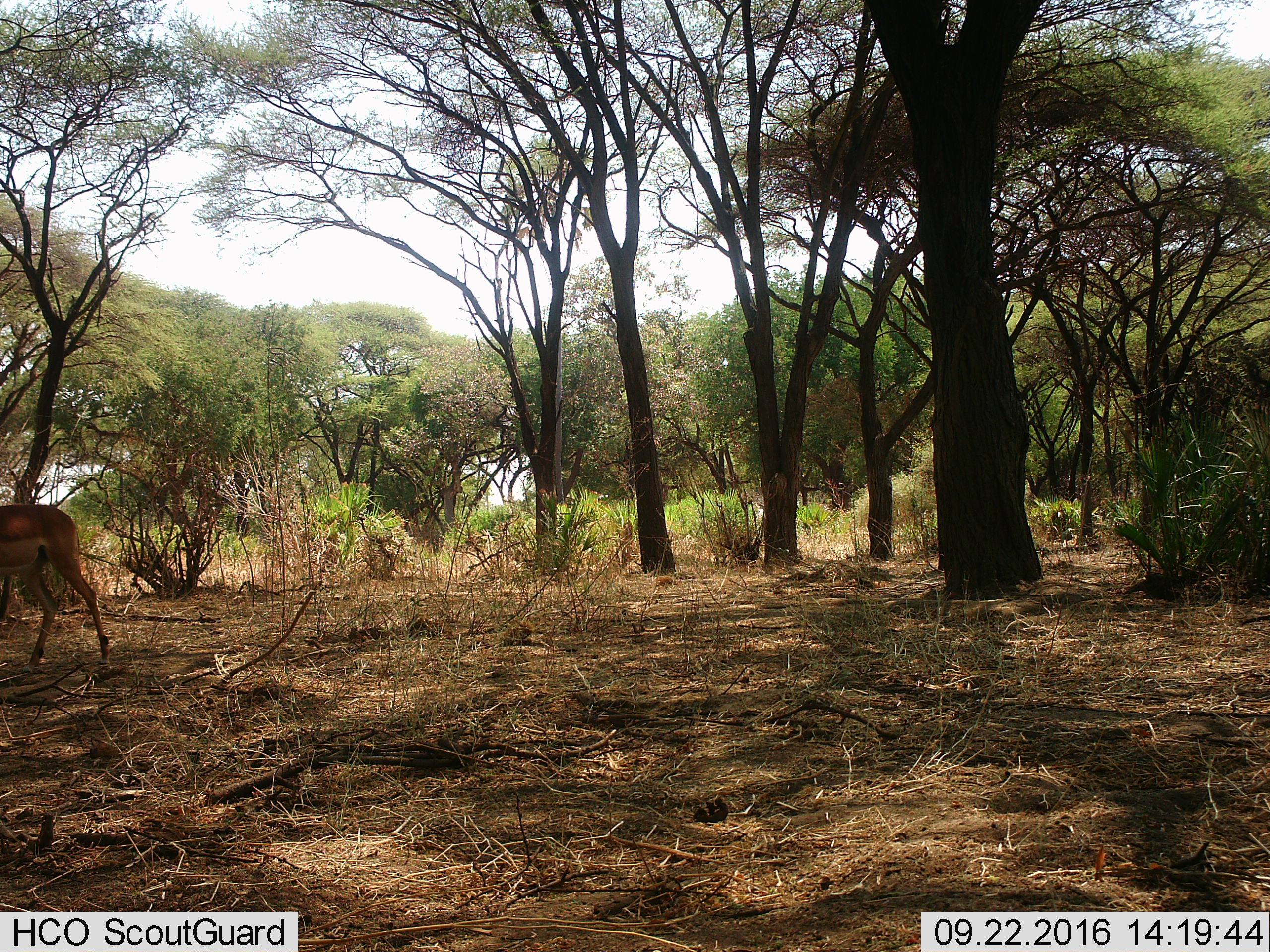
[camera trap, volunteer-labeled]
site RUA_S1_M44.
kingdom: Animalia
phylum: Chordata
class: Mammalia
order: Artiodactyla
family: Bovidae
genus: Aepyceros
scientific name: Aepyceros melampus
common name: impala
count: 1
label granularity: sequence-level